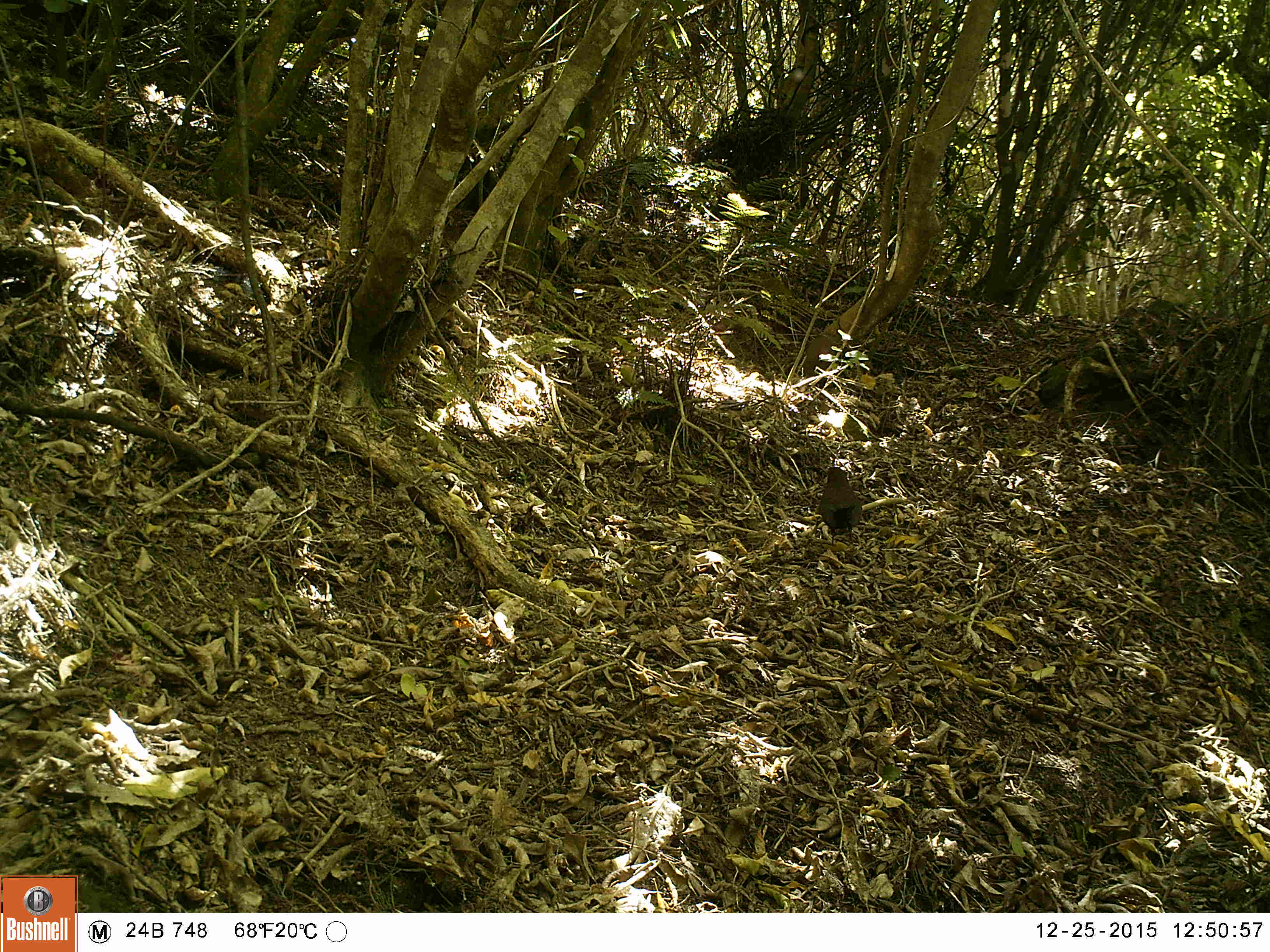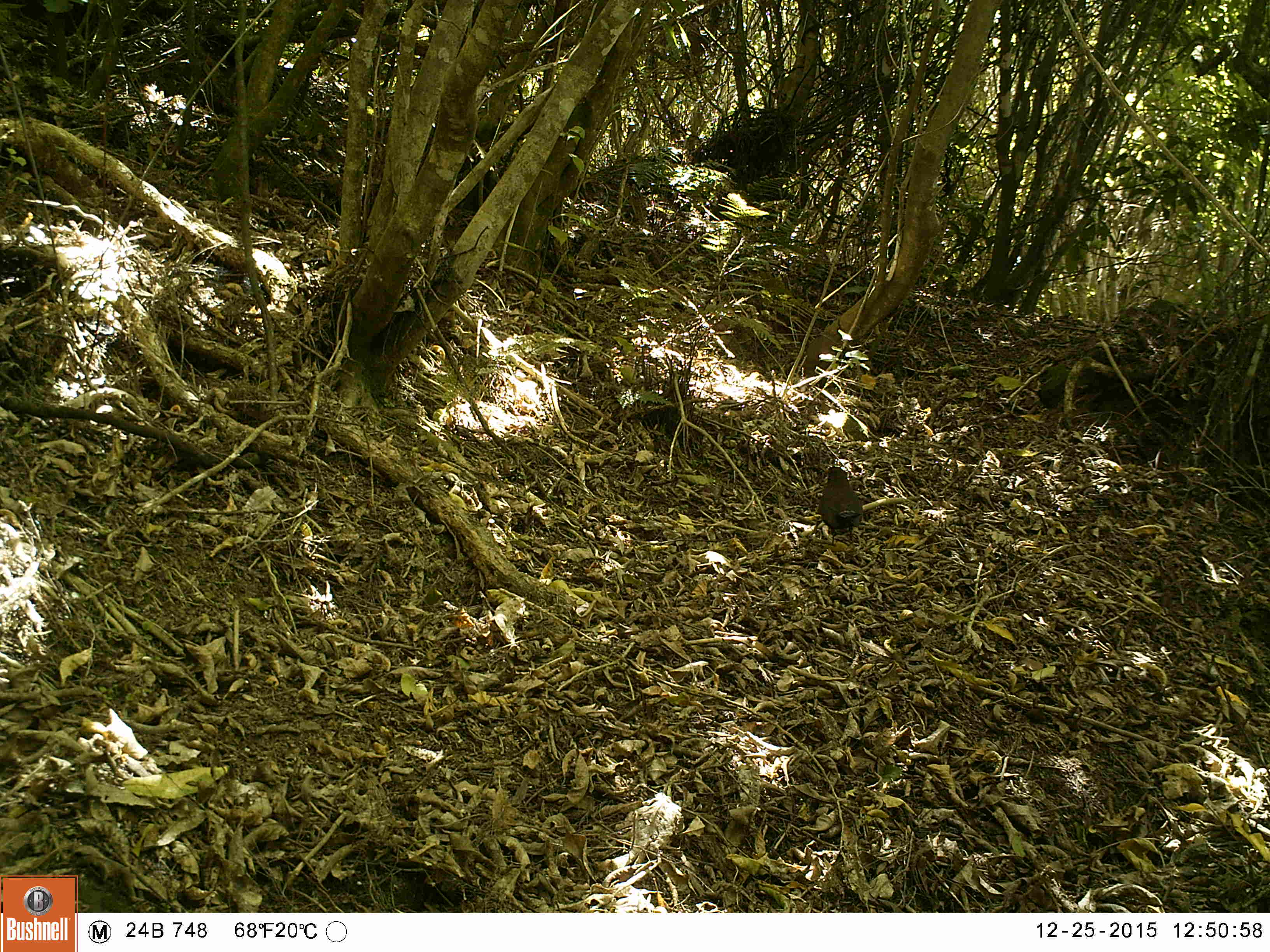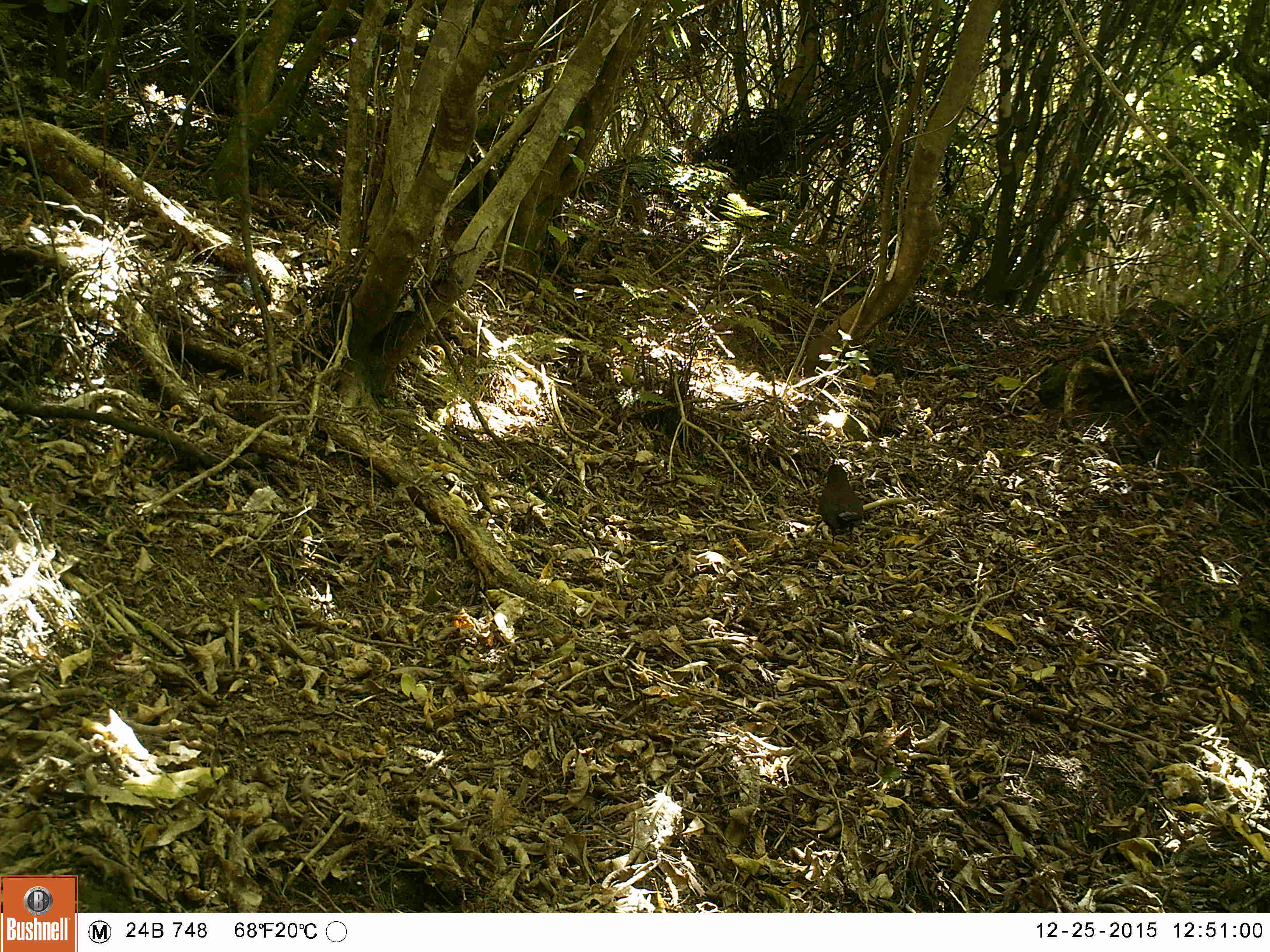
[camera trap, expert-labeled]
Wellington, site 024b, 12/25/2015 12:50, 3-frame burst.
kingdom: Animalia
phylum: Chordata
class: Aves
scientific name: Aves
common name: bird